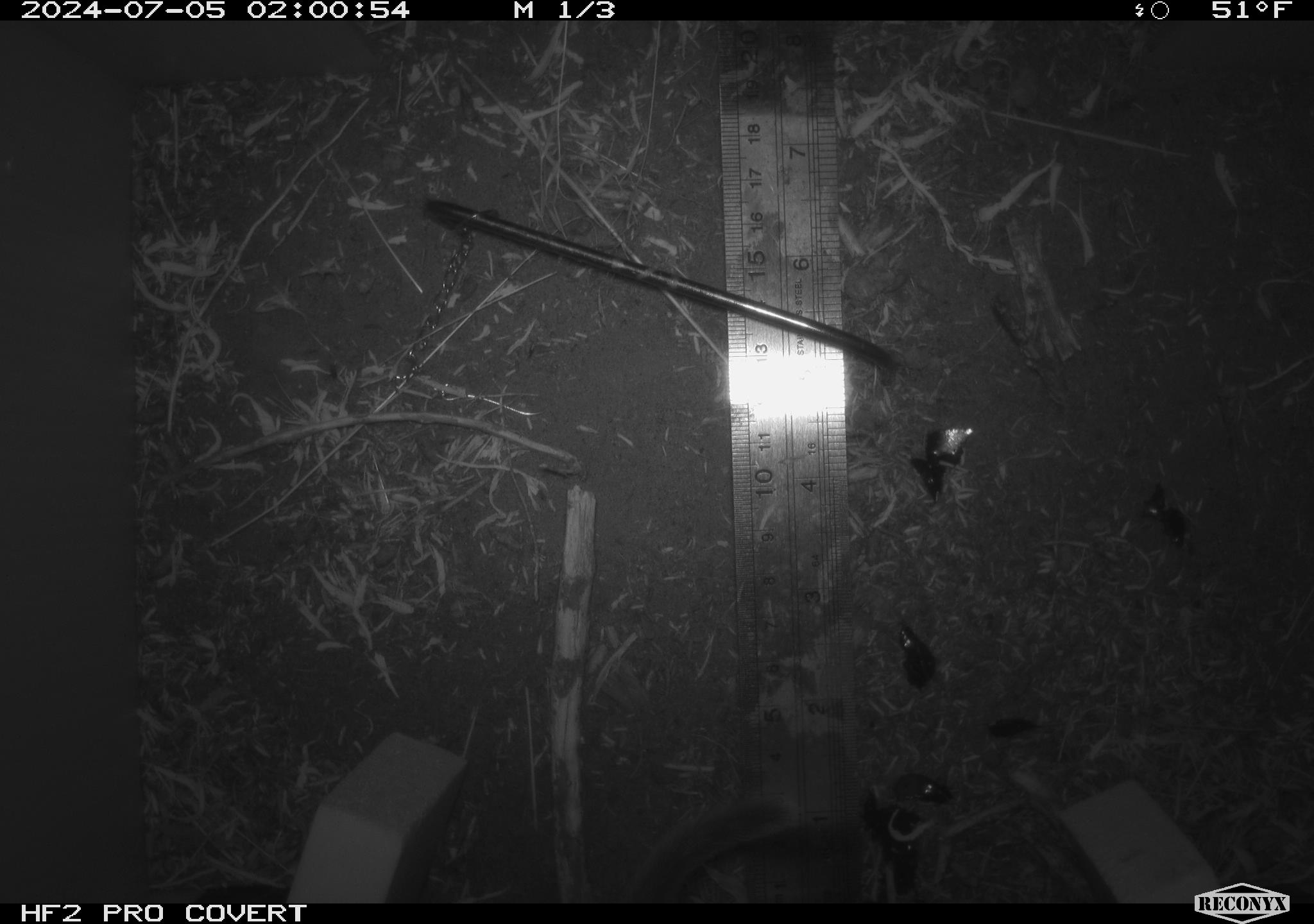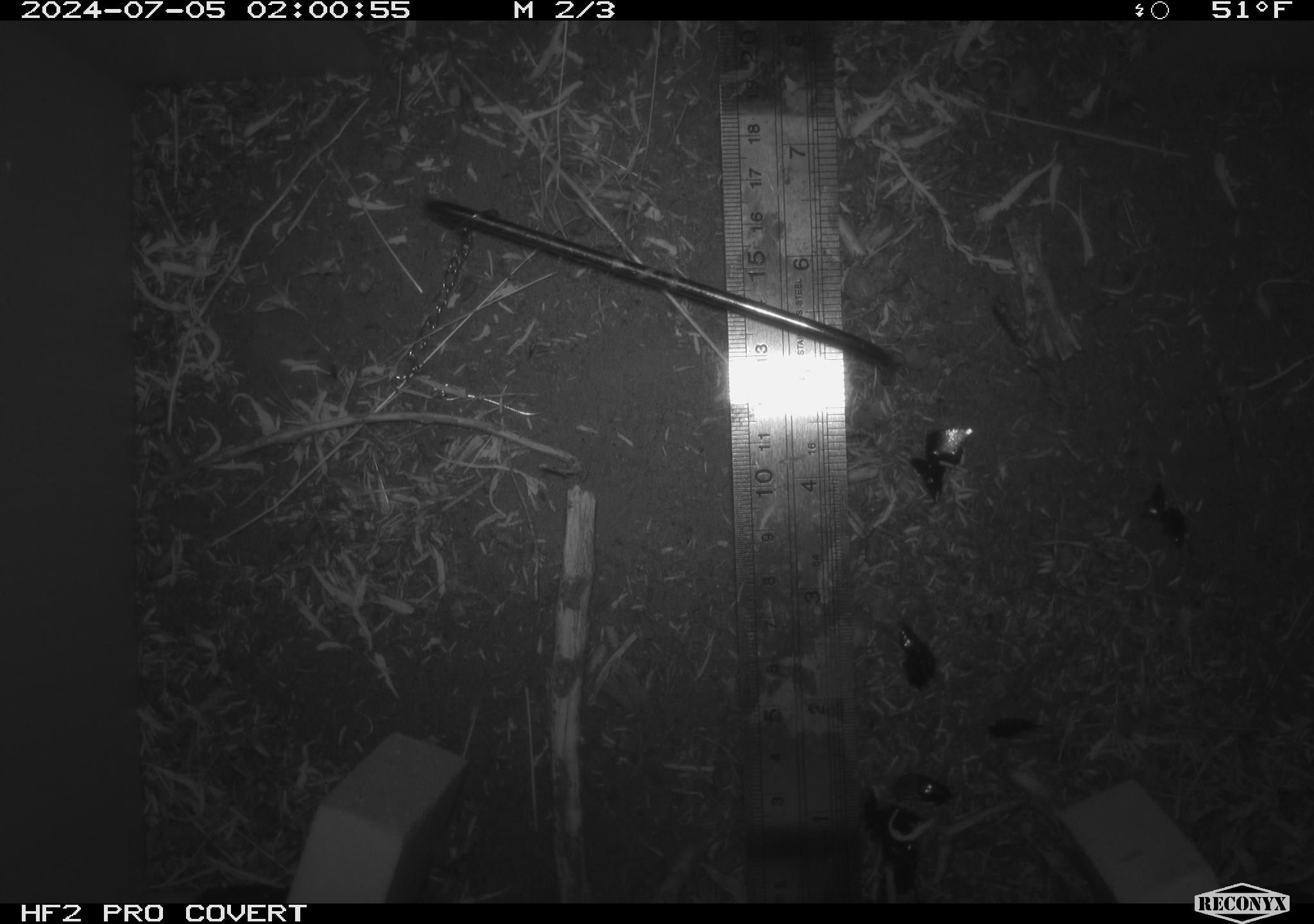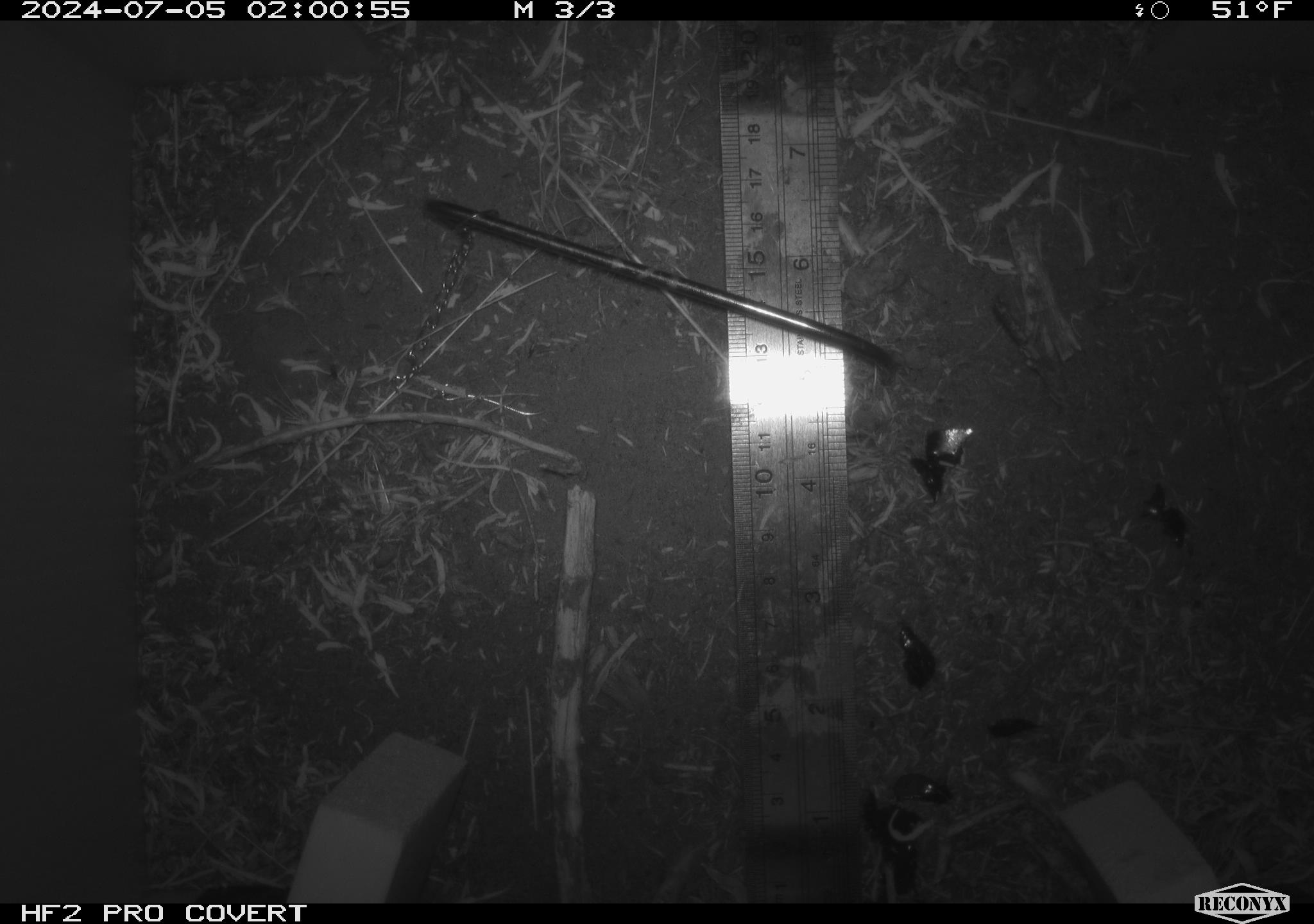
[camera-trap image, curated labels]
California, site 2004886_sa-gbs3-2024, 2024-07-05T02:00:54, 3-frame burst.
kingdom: Animalia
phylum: Chordata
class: Mammalia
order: Rodentia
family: Cricetidae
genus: Neotoma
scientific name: Neotoma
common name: pack rat or woodrat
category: neotoma species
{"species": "neotoma species (pack rat or woodrat) (Neotoma)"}